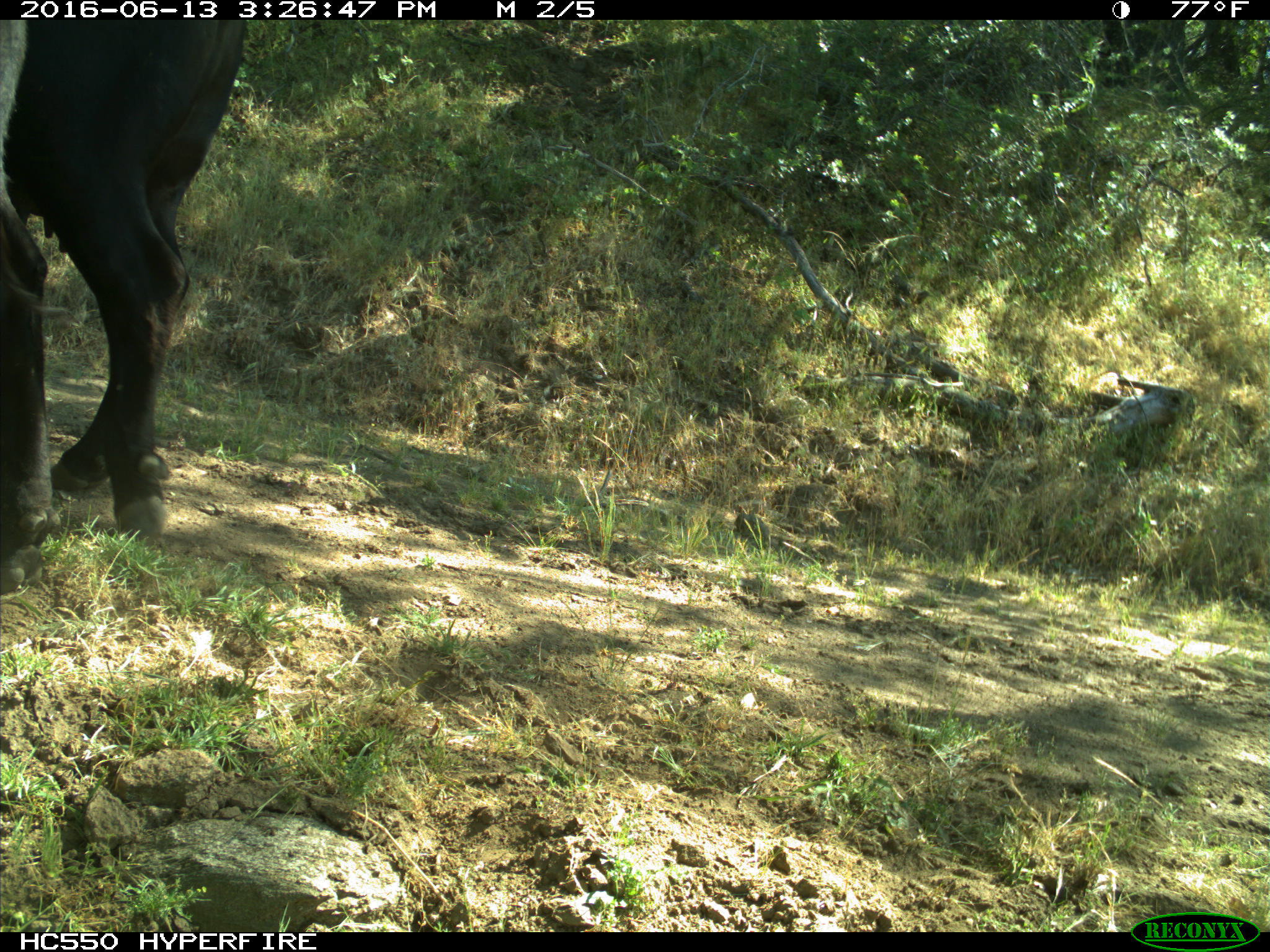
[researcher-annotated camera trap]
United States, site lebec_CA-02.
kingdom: Animalia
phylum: Chordata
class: Mammalia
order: Artiodactyla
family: Bovidae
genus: Bos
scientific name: Bos taurus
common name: domestic cow